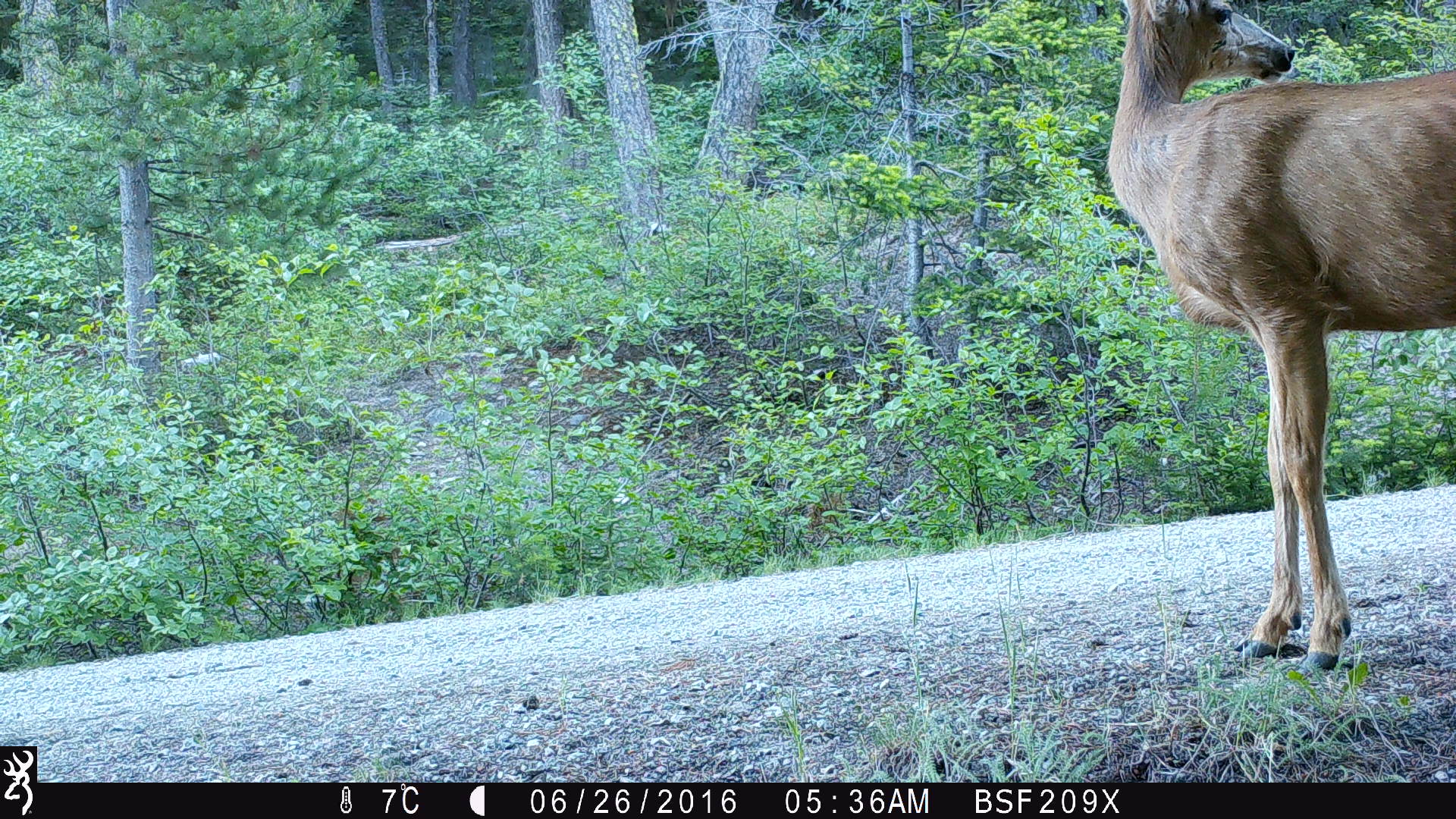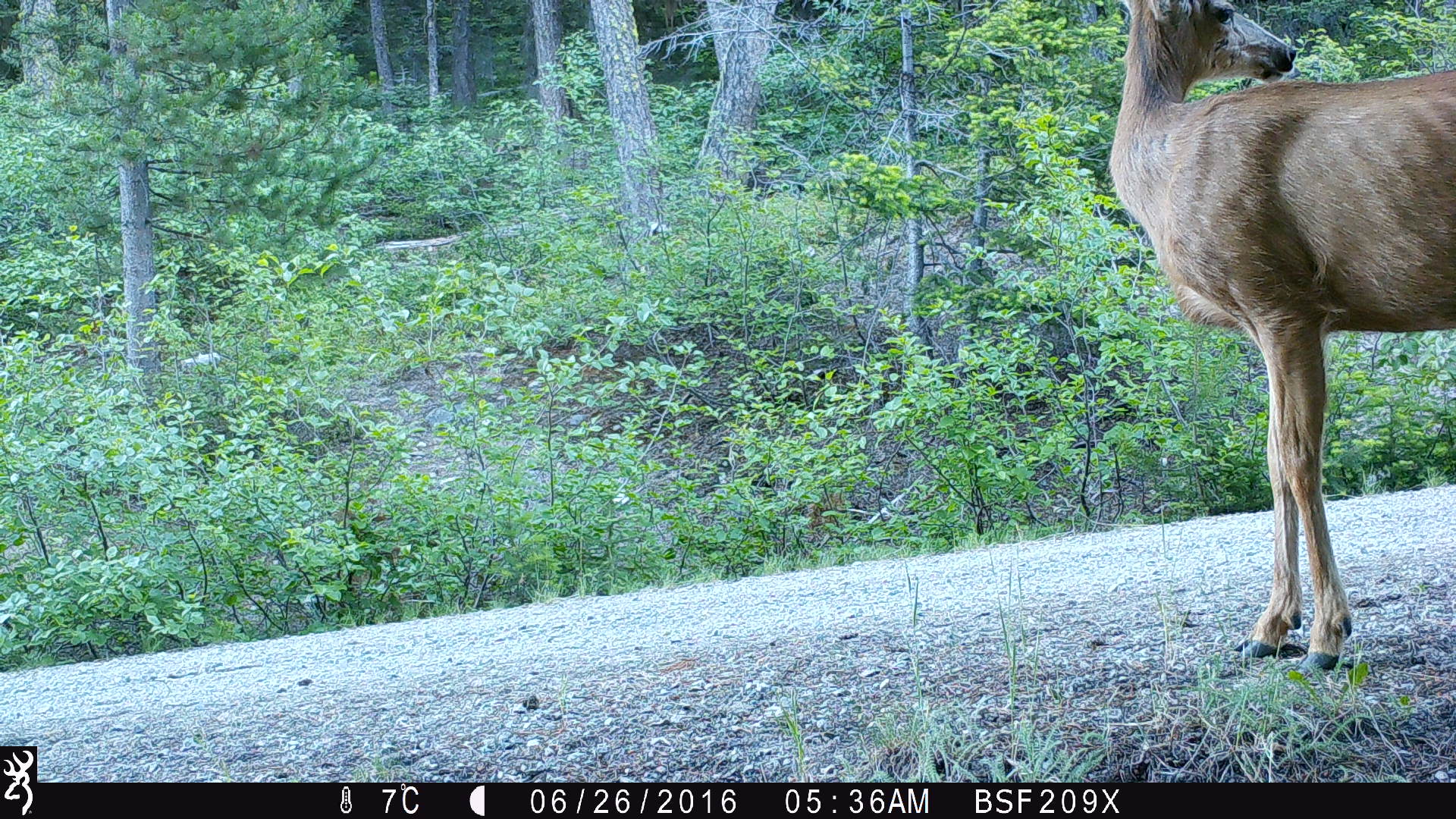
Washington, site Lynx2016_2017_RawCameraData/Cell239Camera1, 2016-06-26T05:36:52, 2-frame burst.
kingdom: Animalia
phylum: Chordata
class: Mammalia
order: Artiodactyla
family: Cervidae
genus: Odocoileus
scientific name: Odocoileus hemionus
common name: mule deer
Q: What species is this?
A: Odocoileus hemionus (mule deer).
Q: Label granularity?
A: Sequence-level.